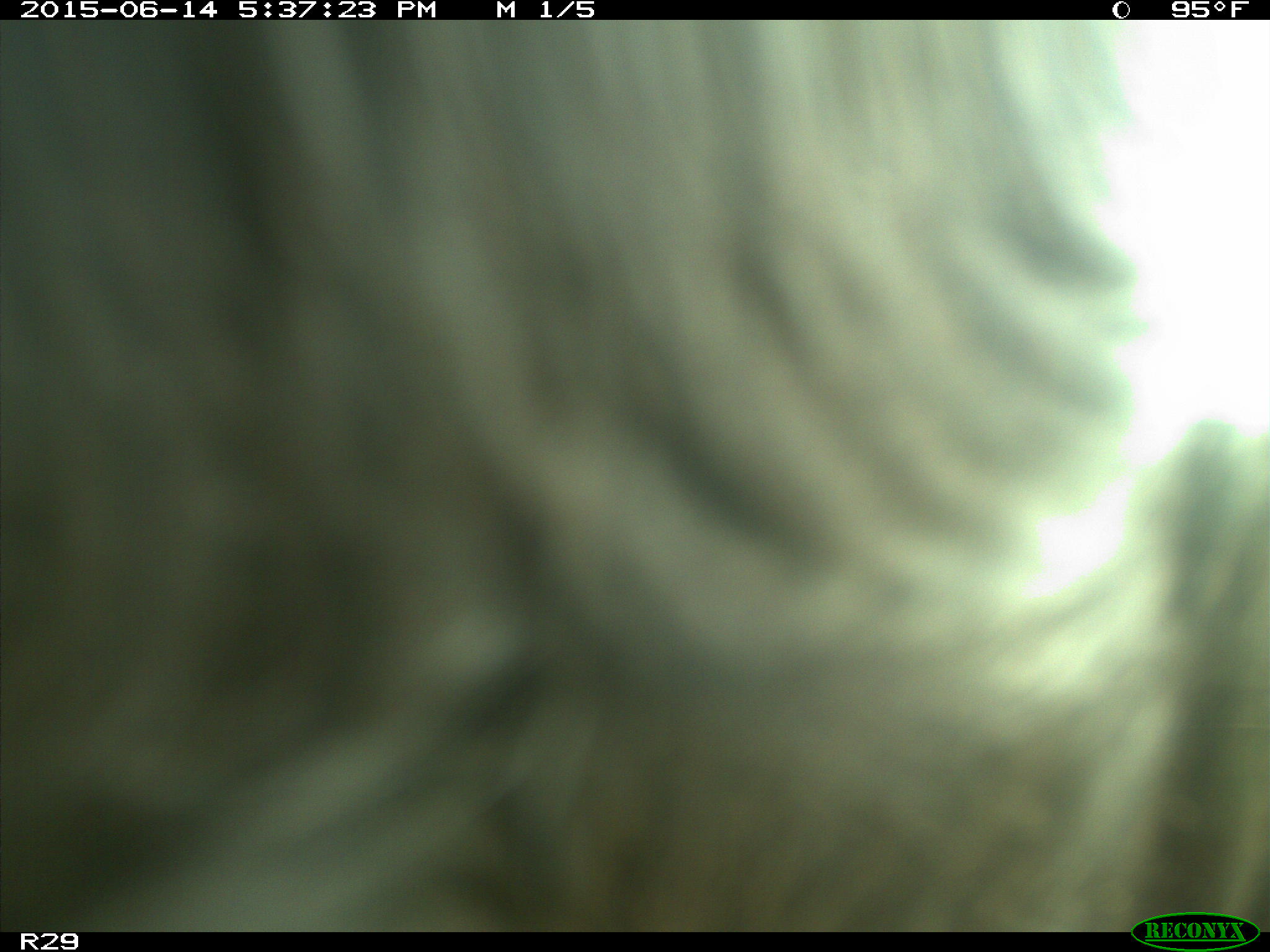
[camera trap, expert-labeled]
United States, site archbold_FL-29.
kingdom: Animalia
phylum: Chordata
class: Mammalia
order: Artiodactyla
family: Bovidae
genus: Bos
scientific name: Bos taurus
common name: domestic cow